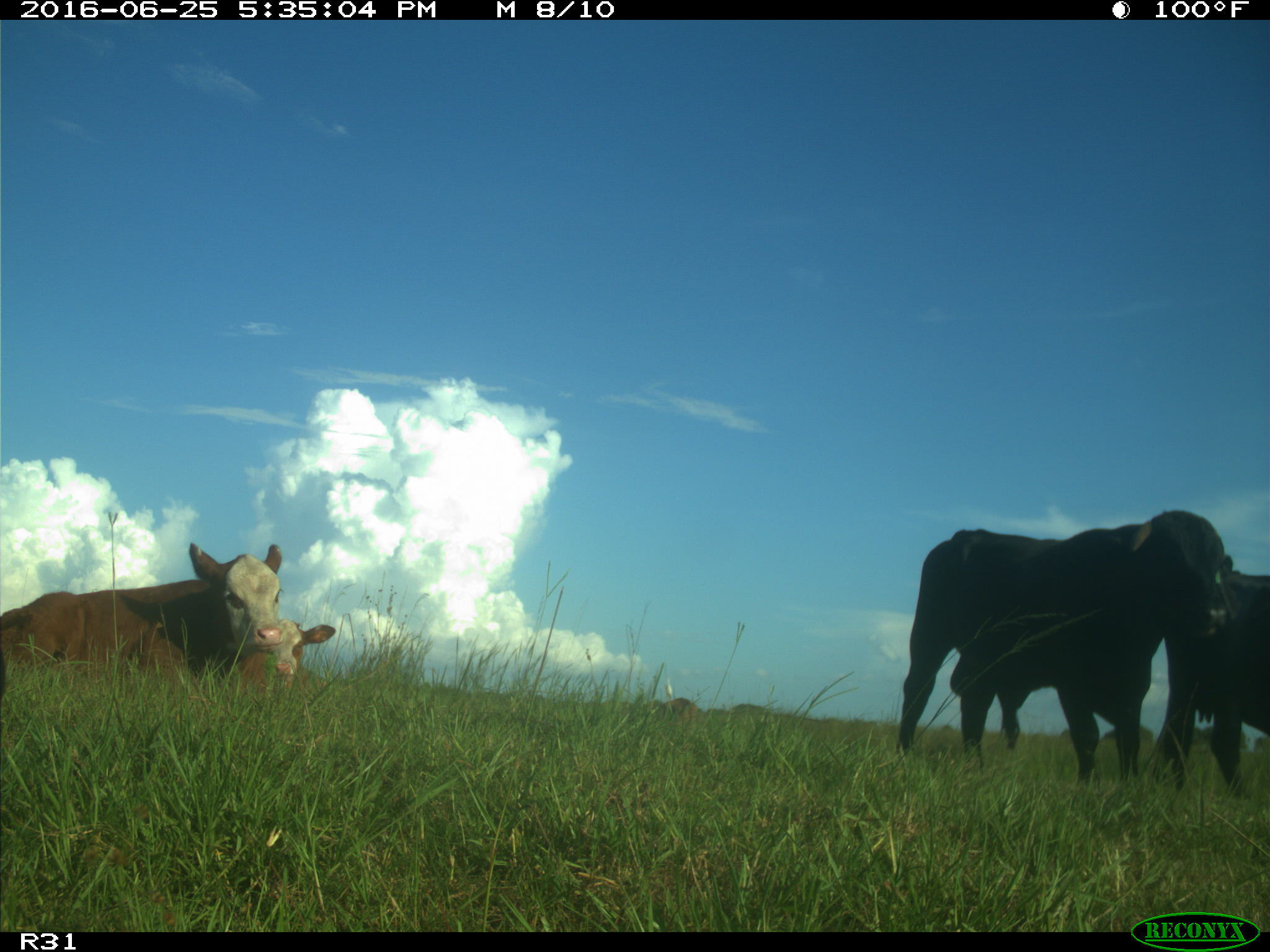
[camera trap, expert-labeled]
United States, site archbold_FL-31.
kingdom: Animalia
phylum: Chordata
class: Mammalia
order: Artiodactyla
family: Bovidae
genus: Bos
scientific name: Bos taurus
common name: domestic cow